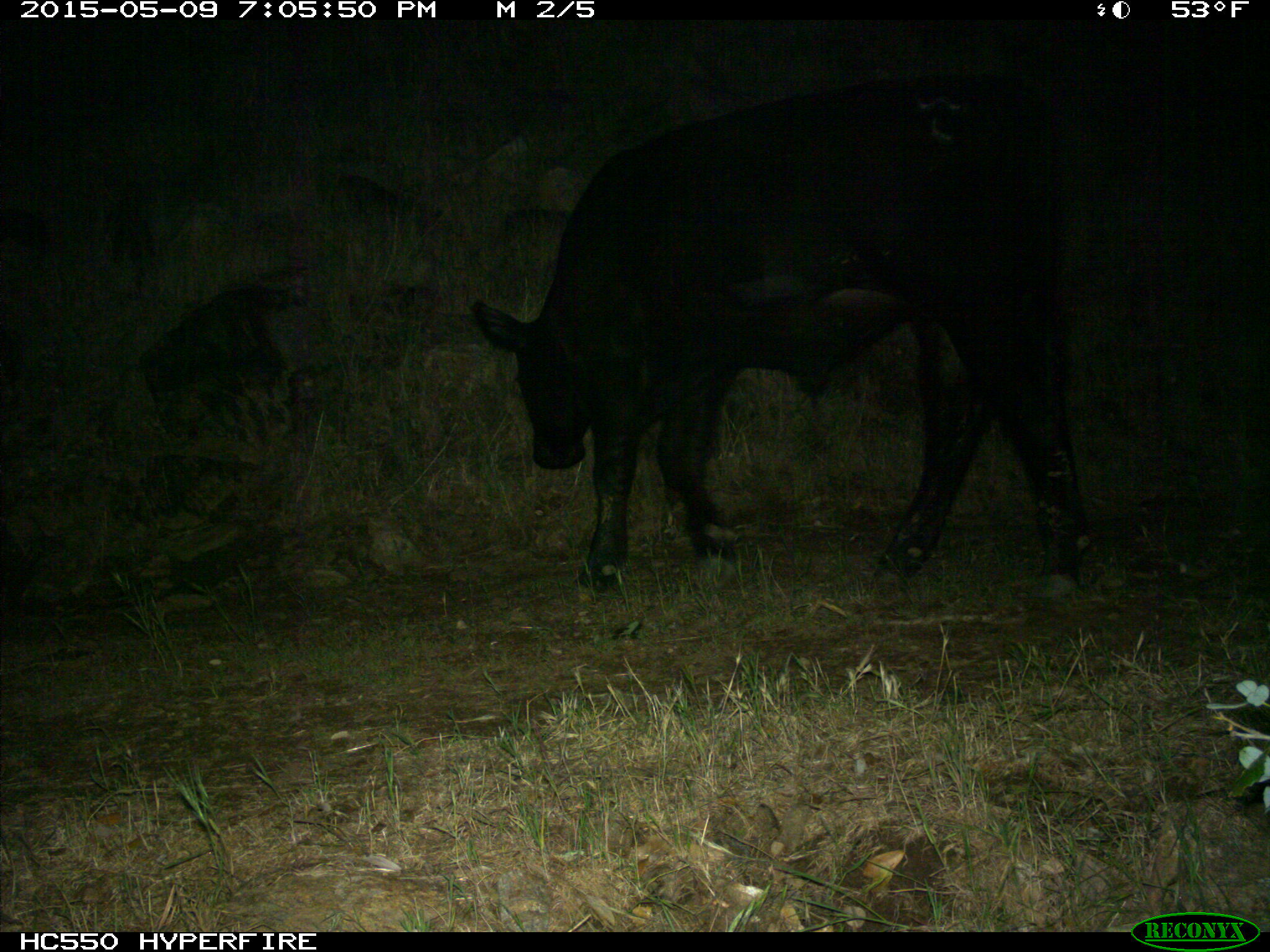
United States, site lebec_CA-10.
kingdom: Animalia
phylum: Chordata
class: Mammalia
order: Artiodactyla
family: Bovidae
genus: Bos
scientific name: Bos taurus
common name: domestic cow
Bos taurus (domestic cow).